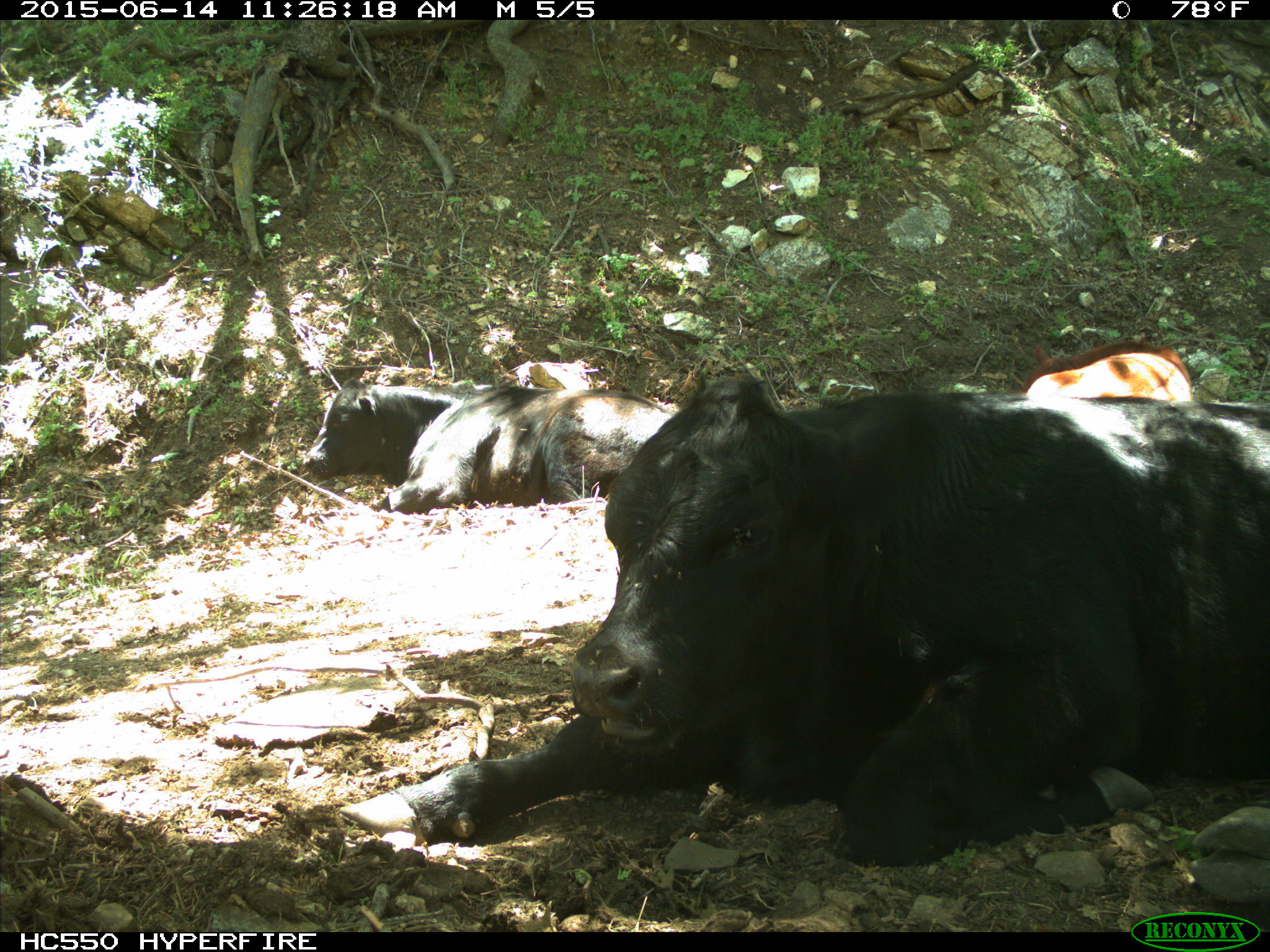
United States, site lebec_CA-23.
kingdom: Animalia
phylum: Chordata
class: Mammalia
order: Artiodactyla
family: Bovidae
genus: Bos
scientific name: Bos taurus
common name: domestic cow